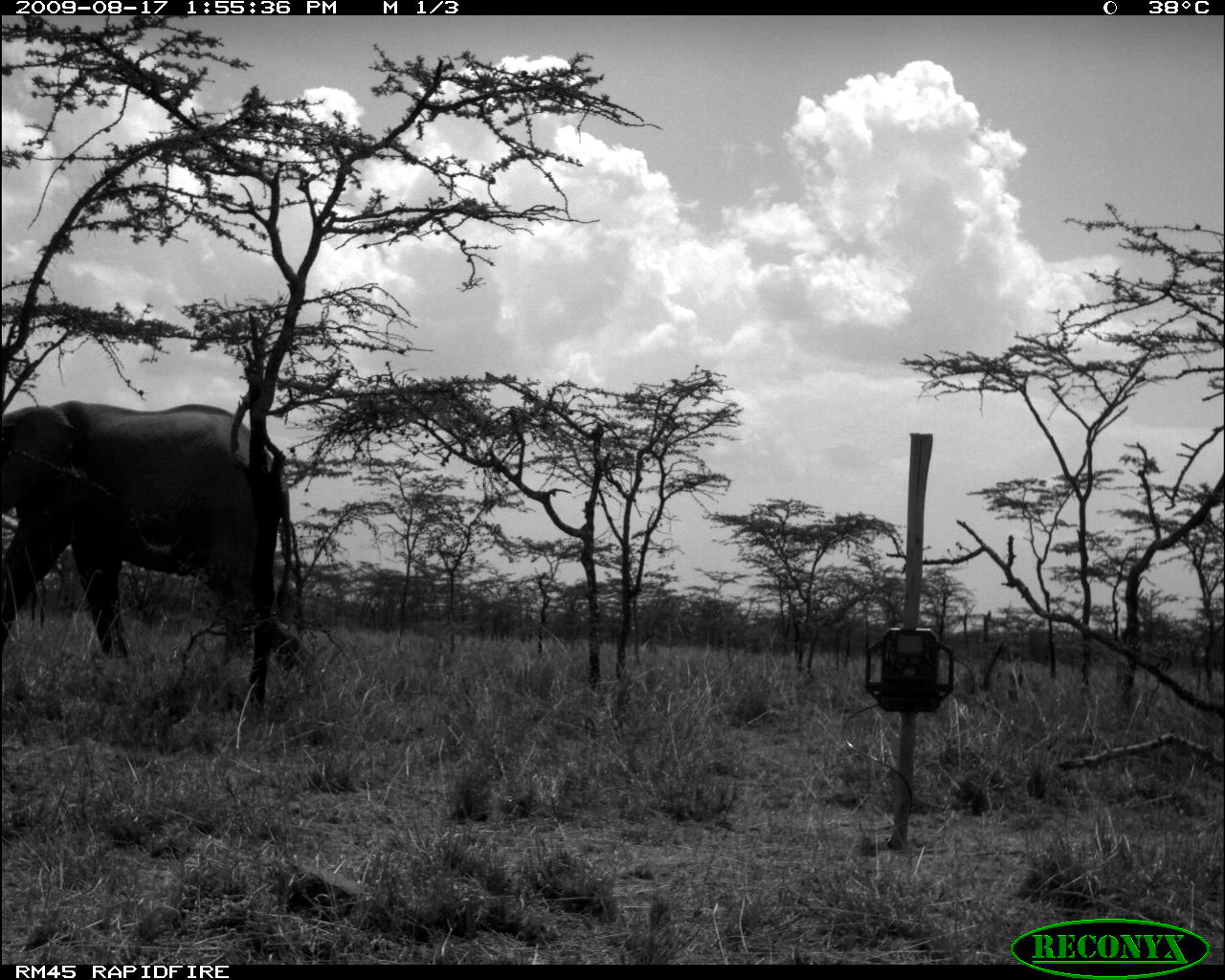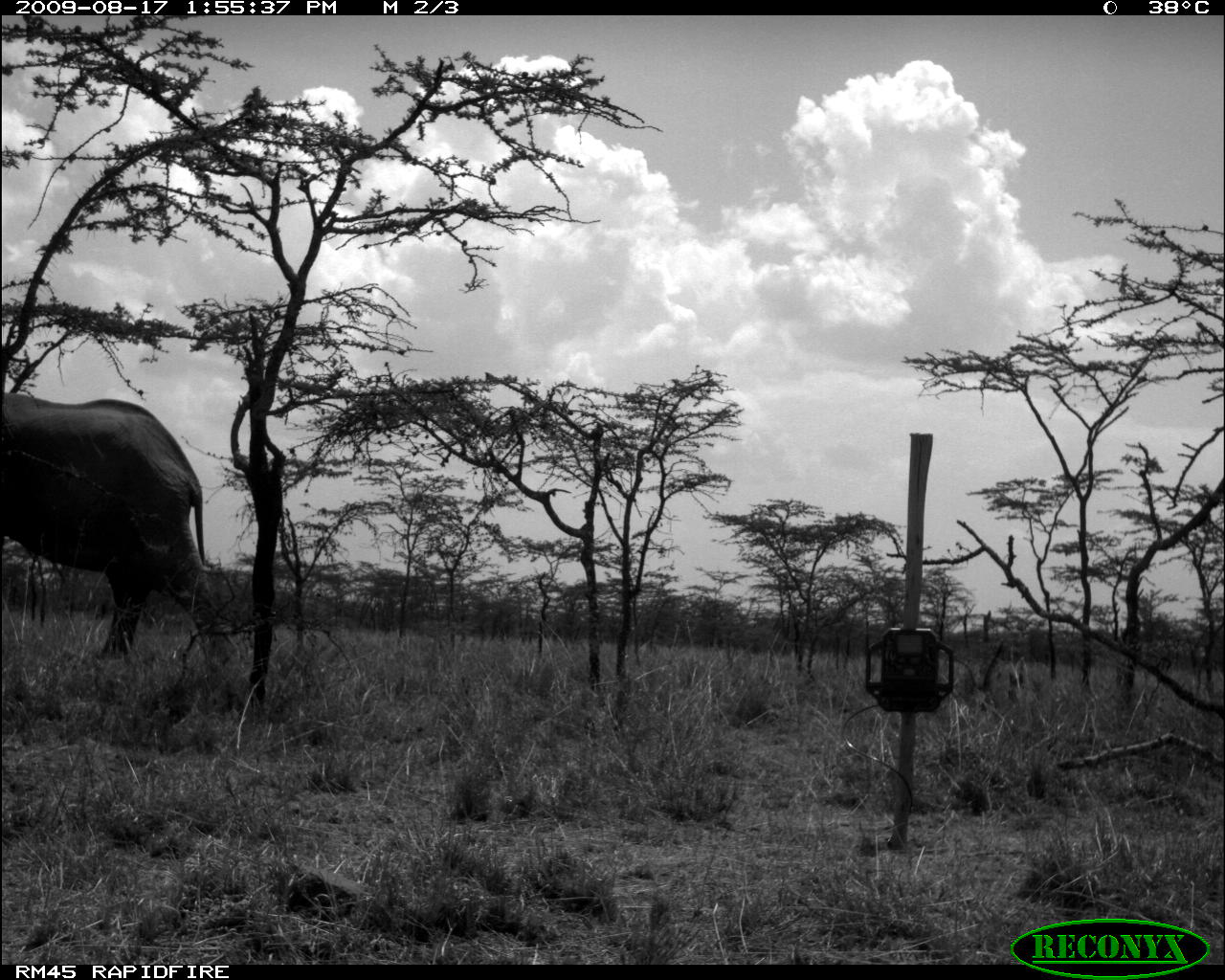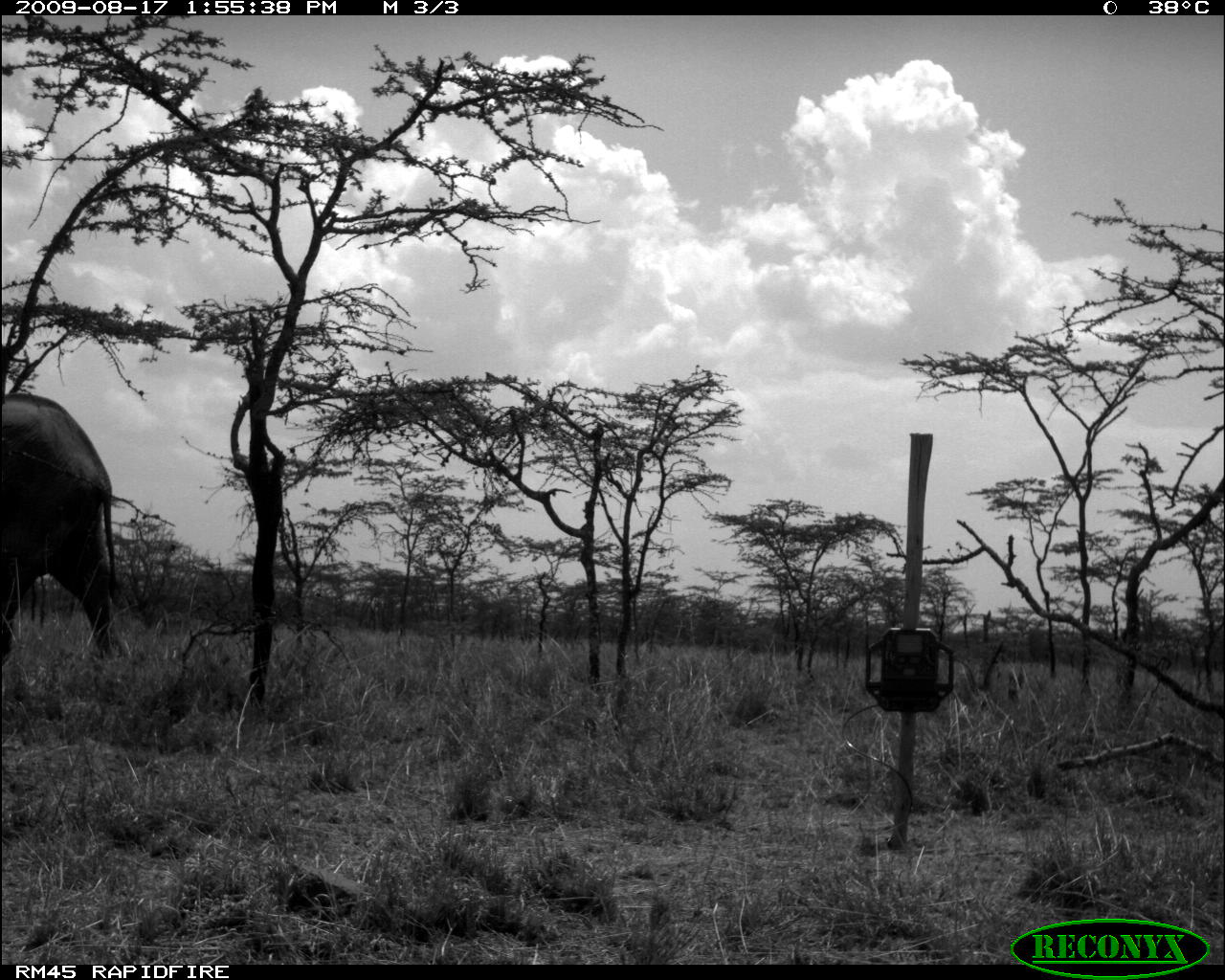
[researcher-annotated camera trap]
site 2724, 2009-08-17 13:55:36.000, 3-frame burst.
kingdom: Animalia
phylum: Chordata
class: Mammalia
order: Proboscidea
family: Elephantidae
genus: Loxodonta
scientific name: Loxodonta africana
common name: african bush elephant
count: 1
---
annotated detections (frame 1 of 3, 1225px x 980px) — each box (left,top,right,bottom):
loxodonta africana: (0,400,304,666)